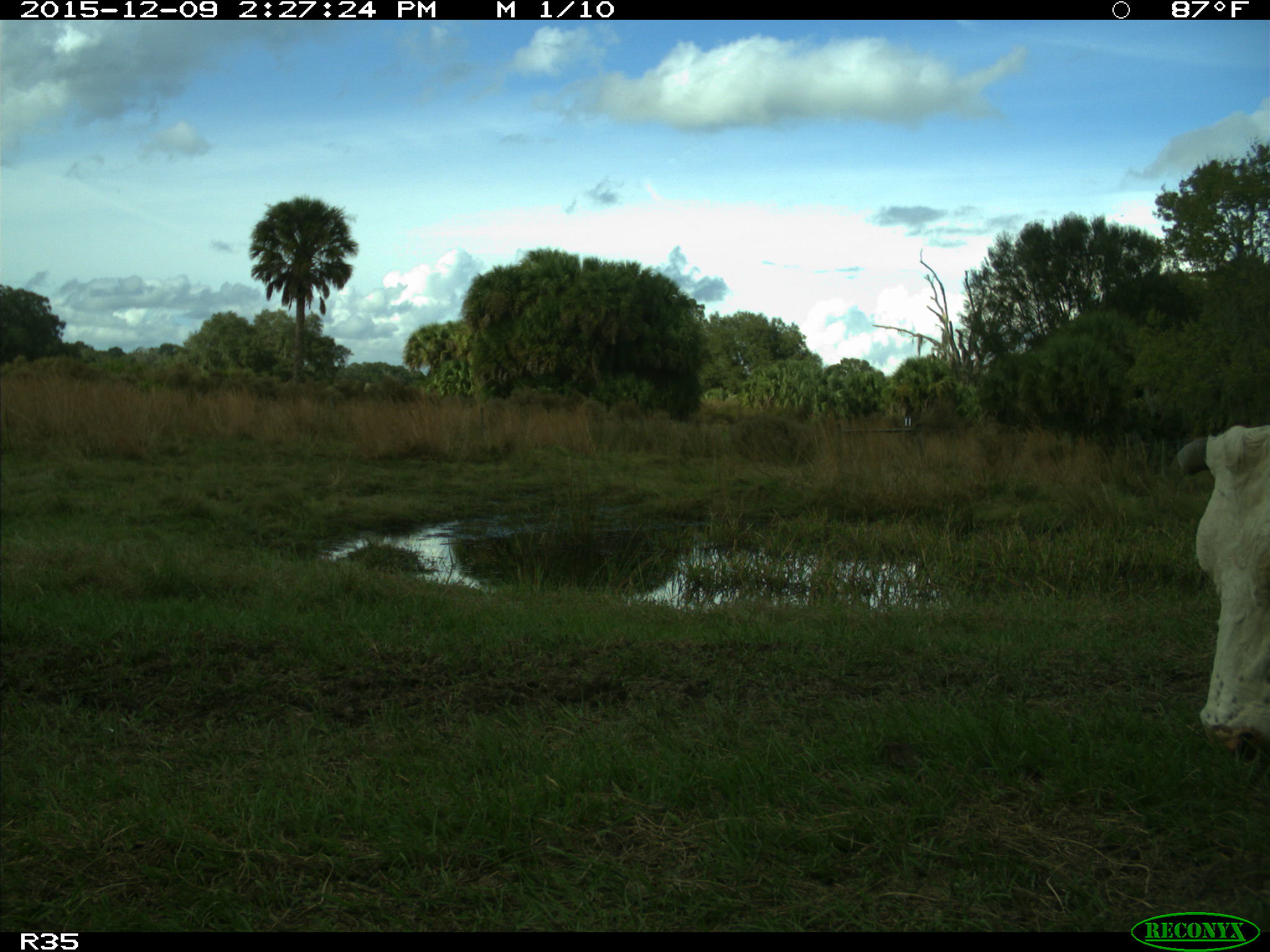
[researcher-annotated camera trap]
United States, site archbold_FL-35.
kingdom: Animalia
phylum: Chordata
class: Mammalia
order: Artiodactyla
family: Bovidae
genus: Bos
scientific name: Bos taurus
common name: domestic cow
Bos taurus (domestic cow).